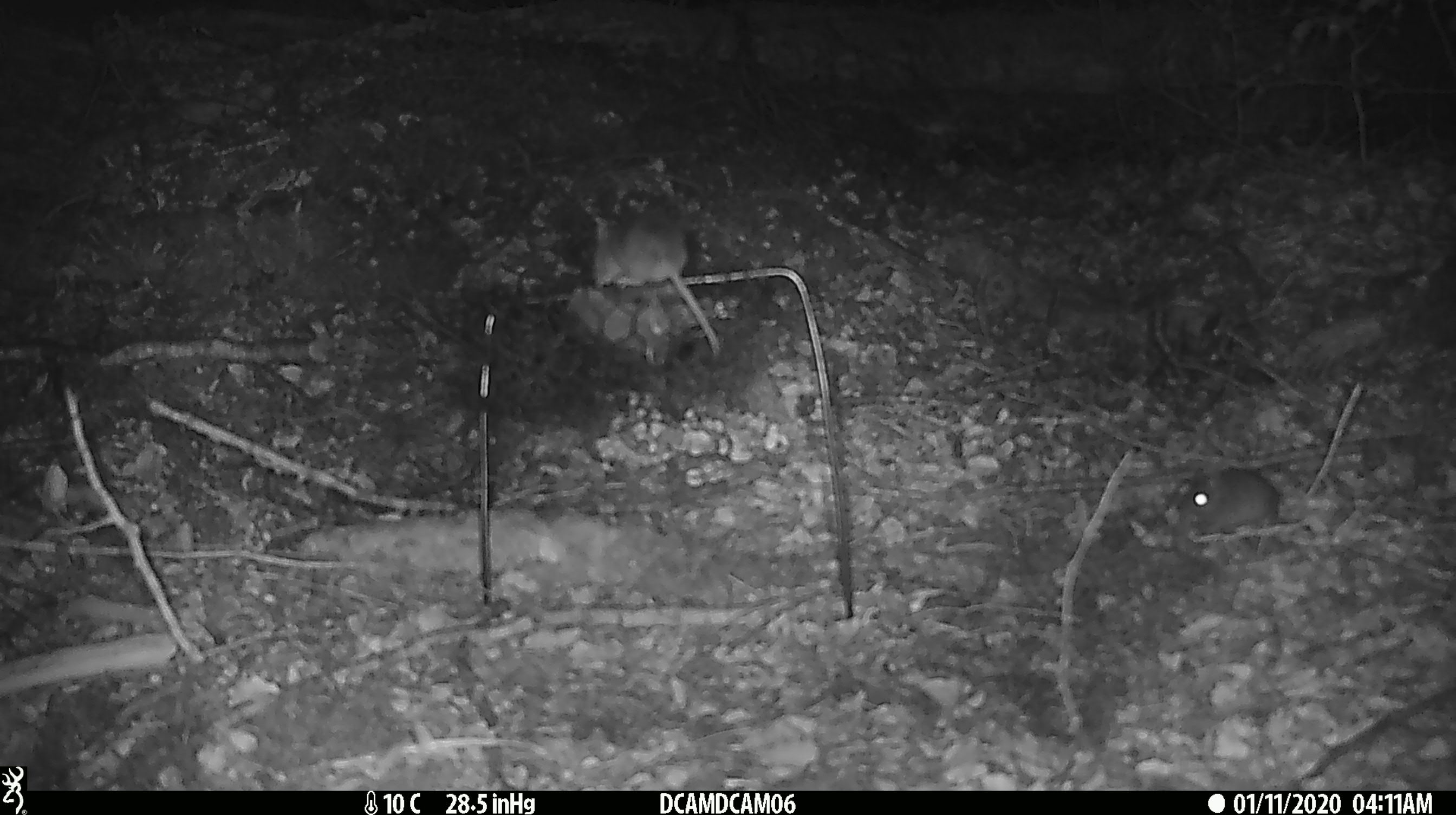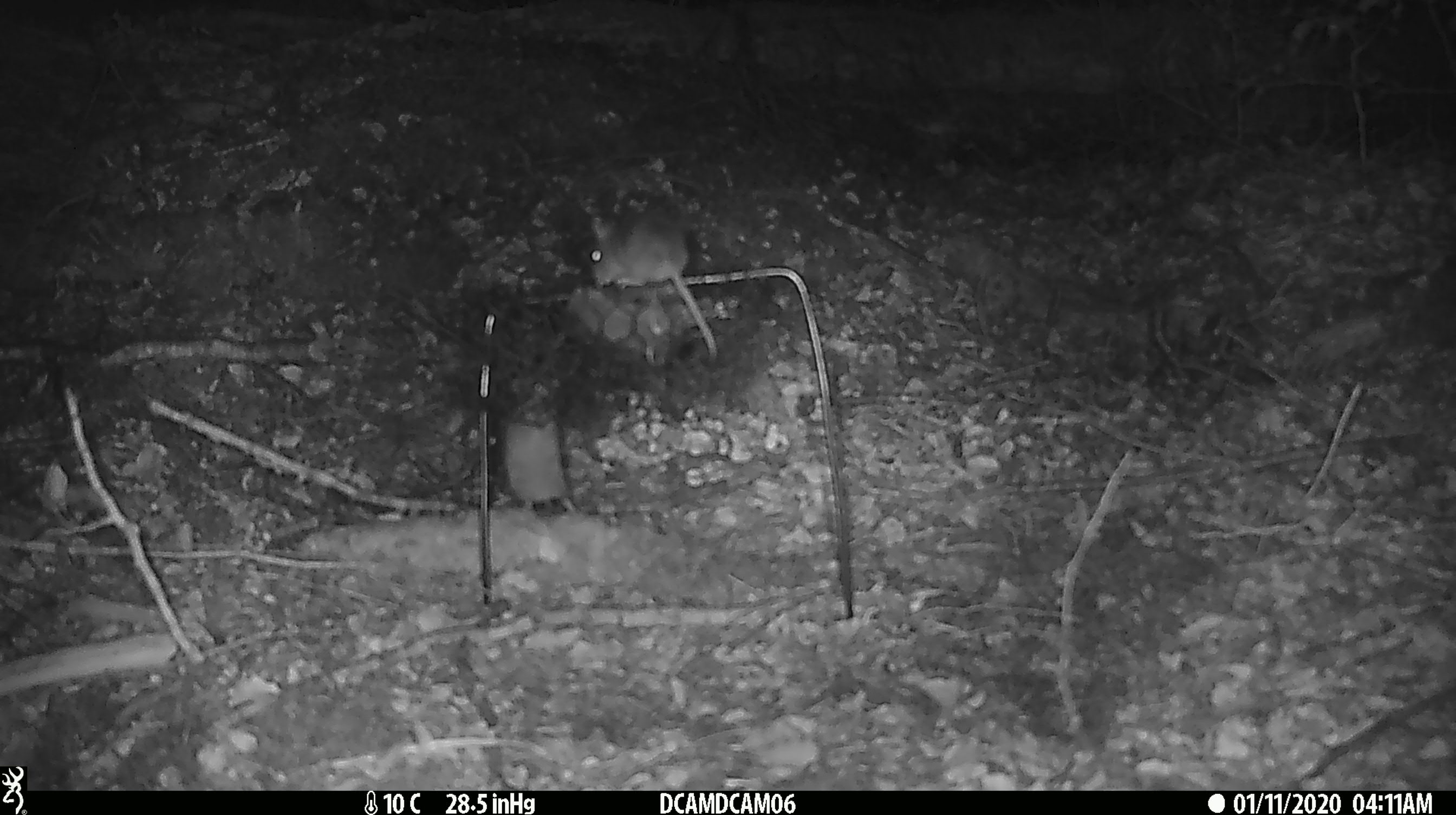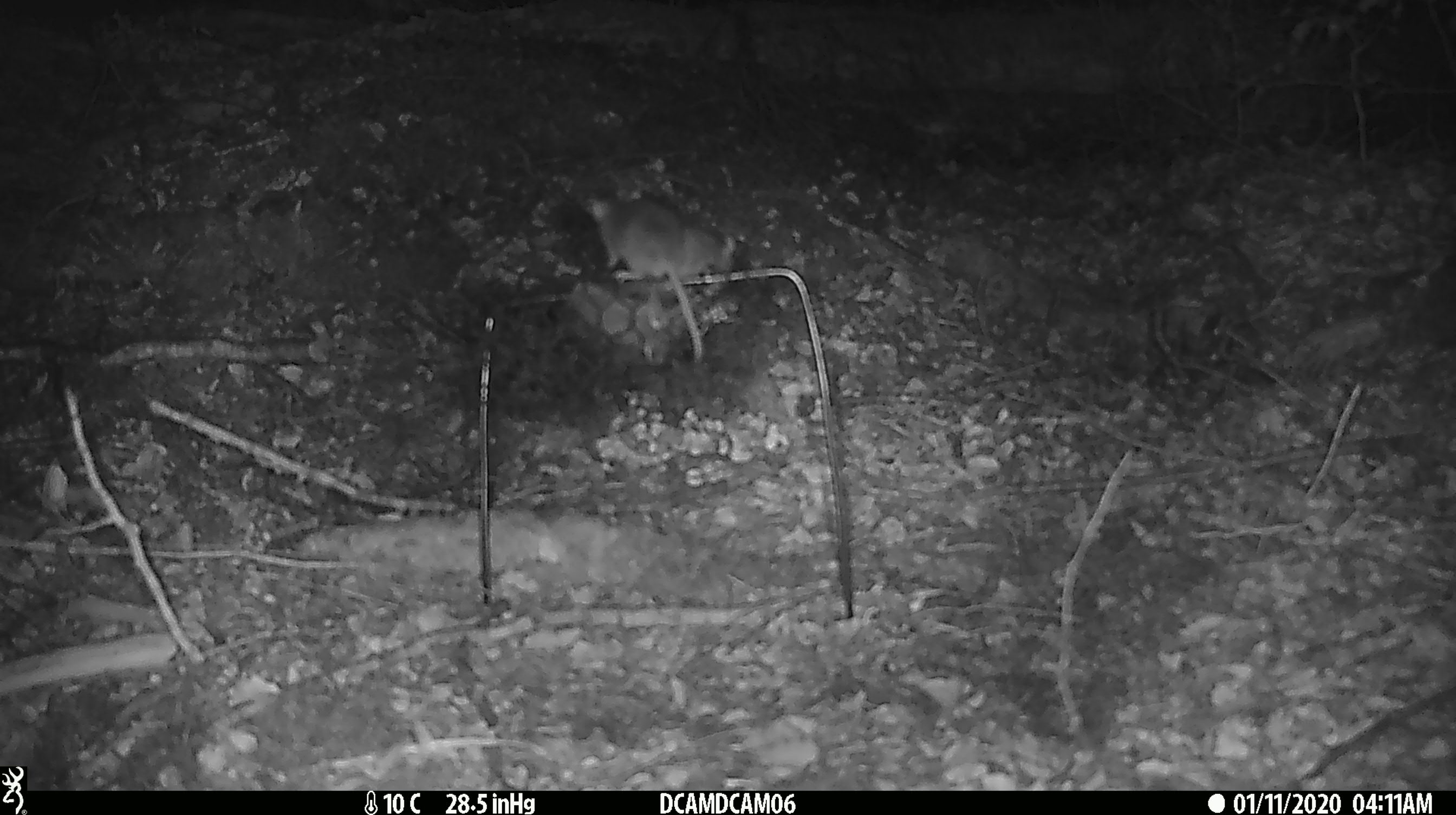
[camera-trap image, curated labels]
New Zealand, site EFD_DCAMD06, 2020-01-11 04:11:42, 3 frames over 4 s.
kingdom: Animalia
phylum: Chordata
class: Mammalia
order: Rodentia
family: Muridae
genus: Mus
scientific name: Mus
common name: mouse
Mouse (Mus).